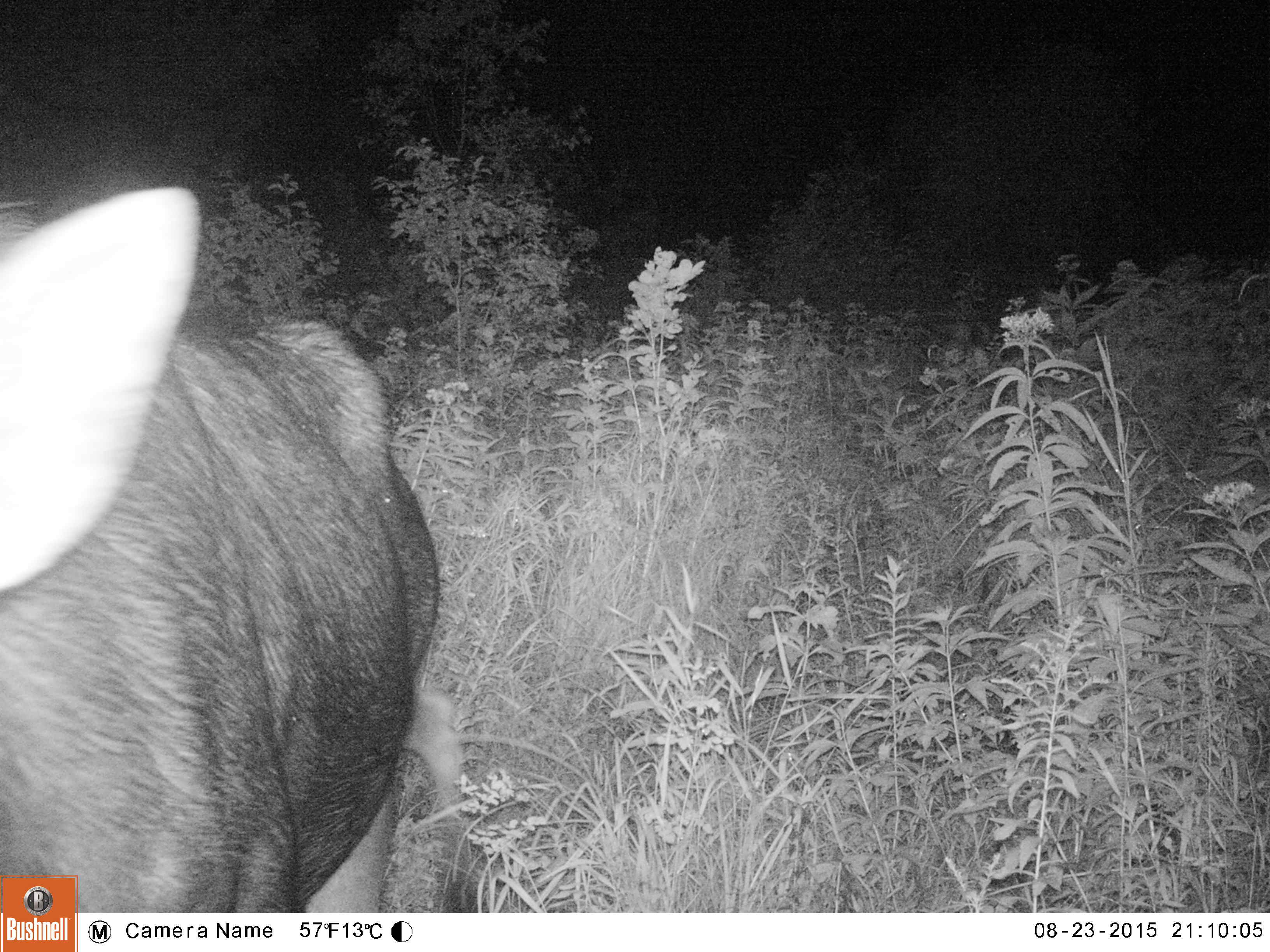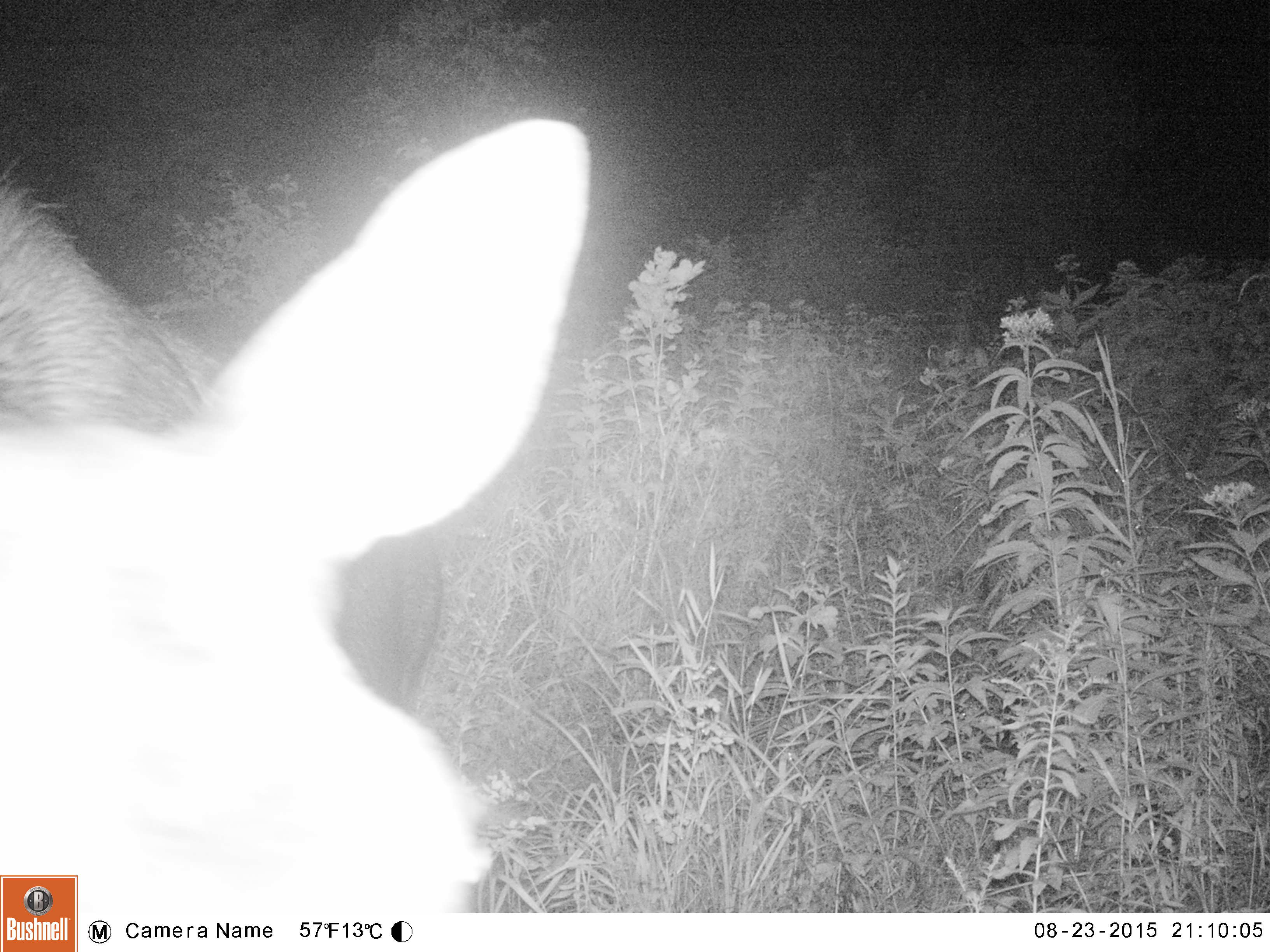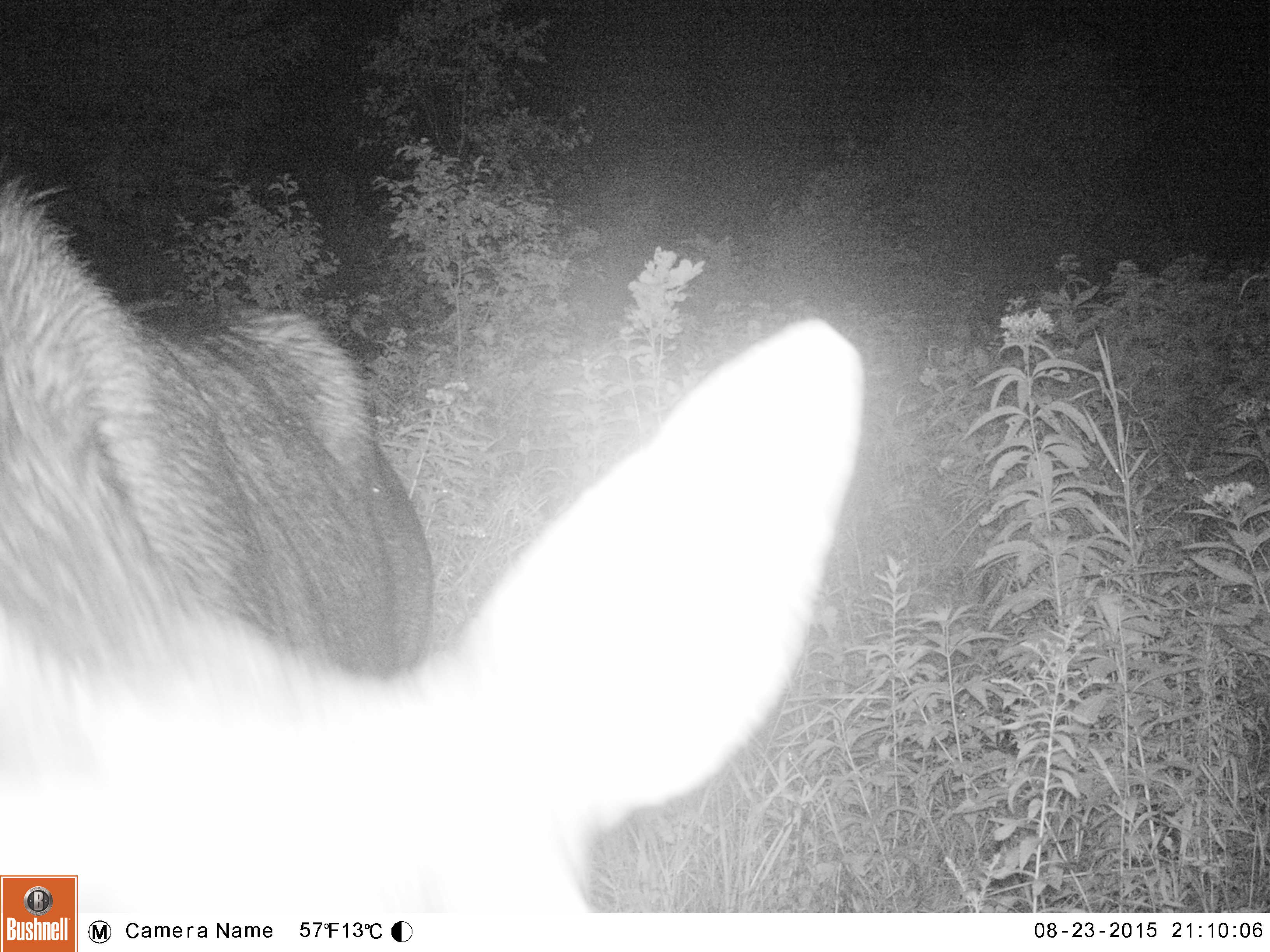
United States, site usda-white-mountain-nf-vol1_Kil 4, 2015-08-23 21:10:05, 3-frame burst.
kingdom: Animalia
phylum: Chordata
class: Mammalia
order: Artiodactyla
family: Cervidae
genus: Alces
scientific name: Alces alces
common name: moose